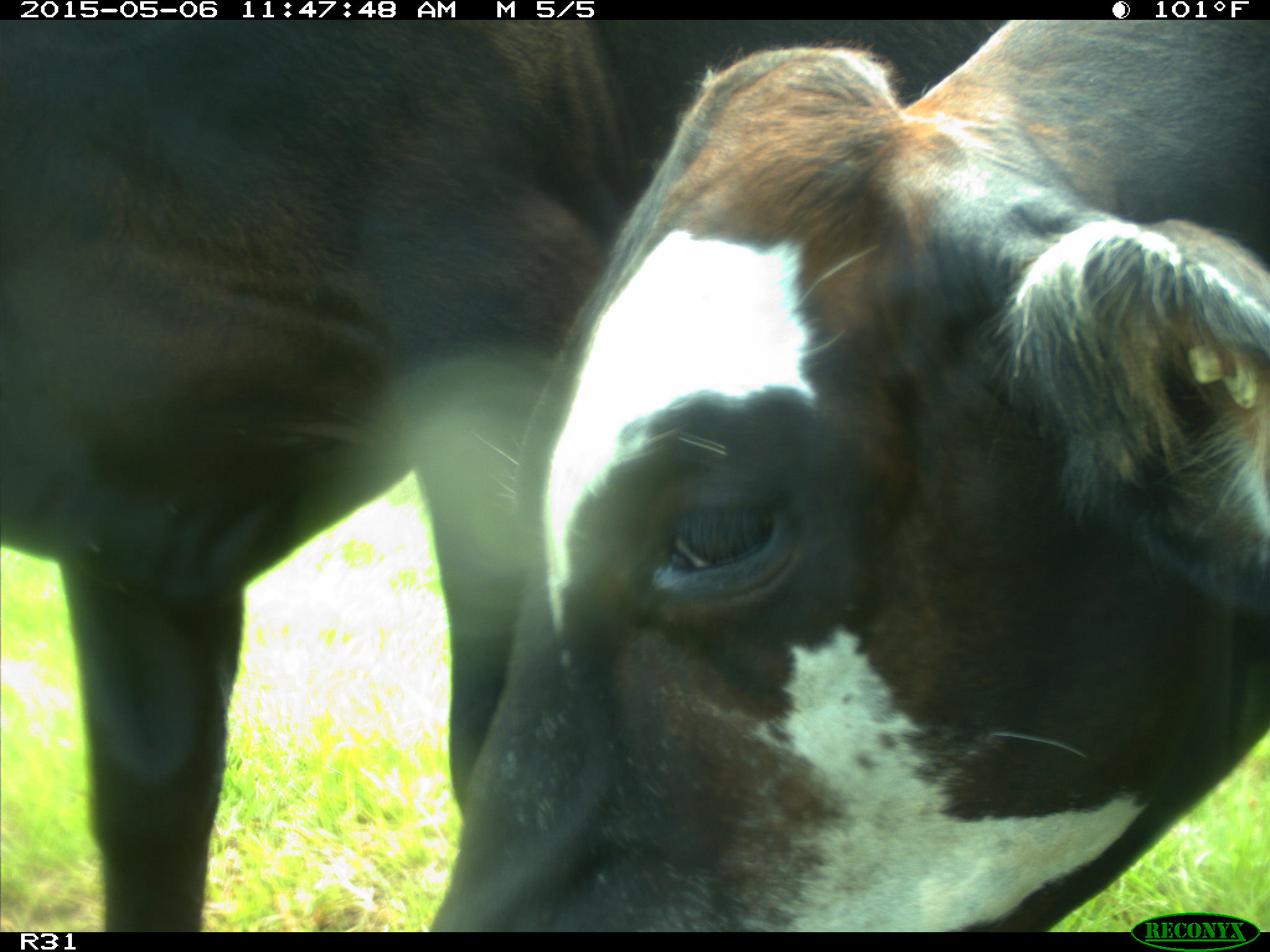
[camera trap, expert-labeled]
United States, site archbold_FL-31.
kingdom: Animalia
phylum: Chordata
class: Mammalia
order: Artiodactyla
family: Bovidae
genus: Bos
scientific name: Bos taurus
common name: domestic cow